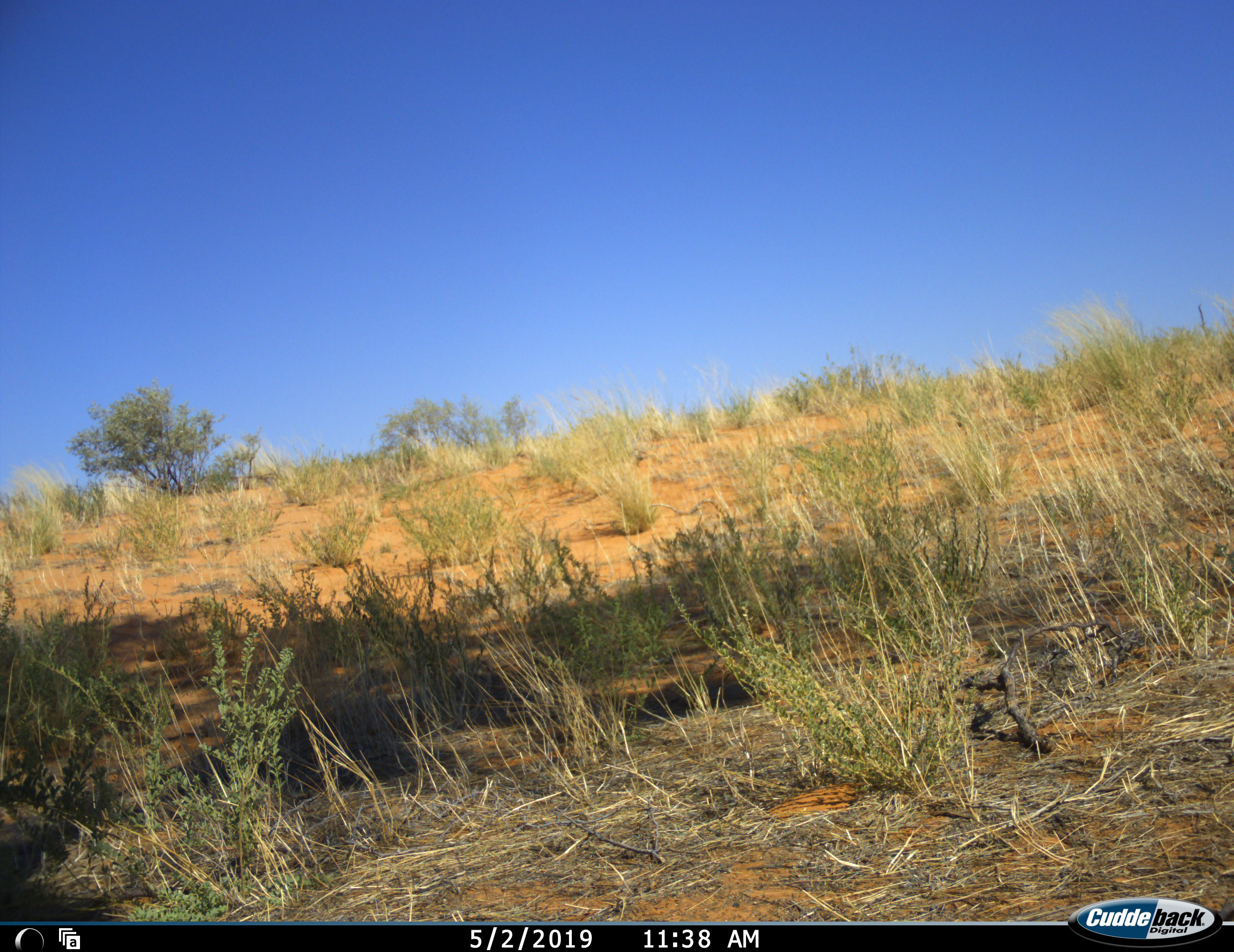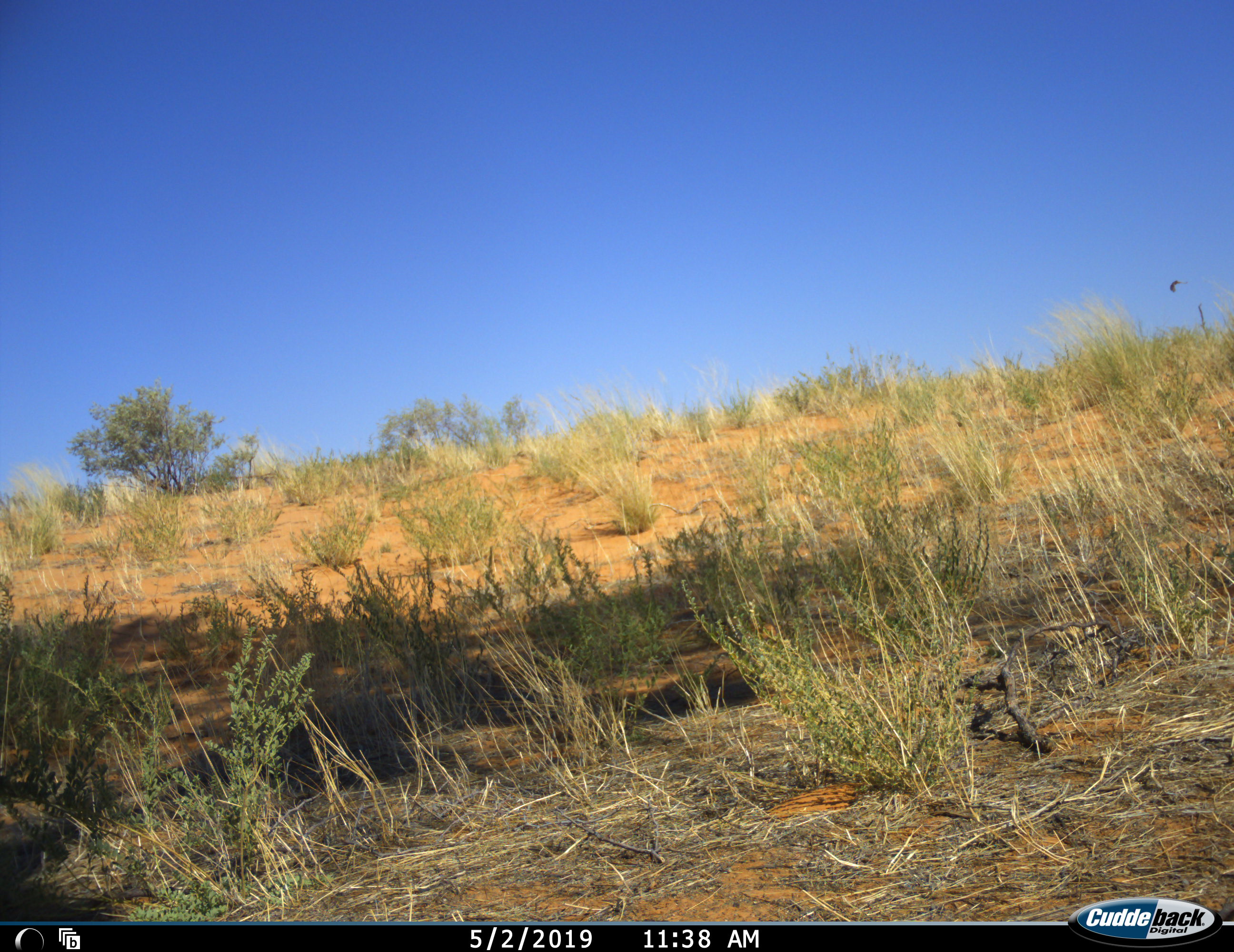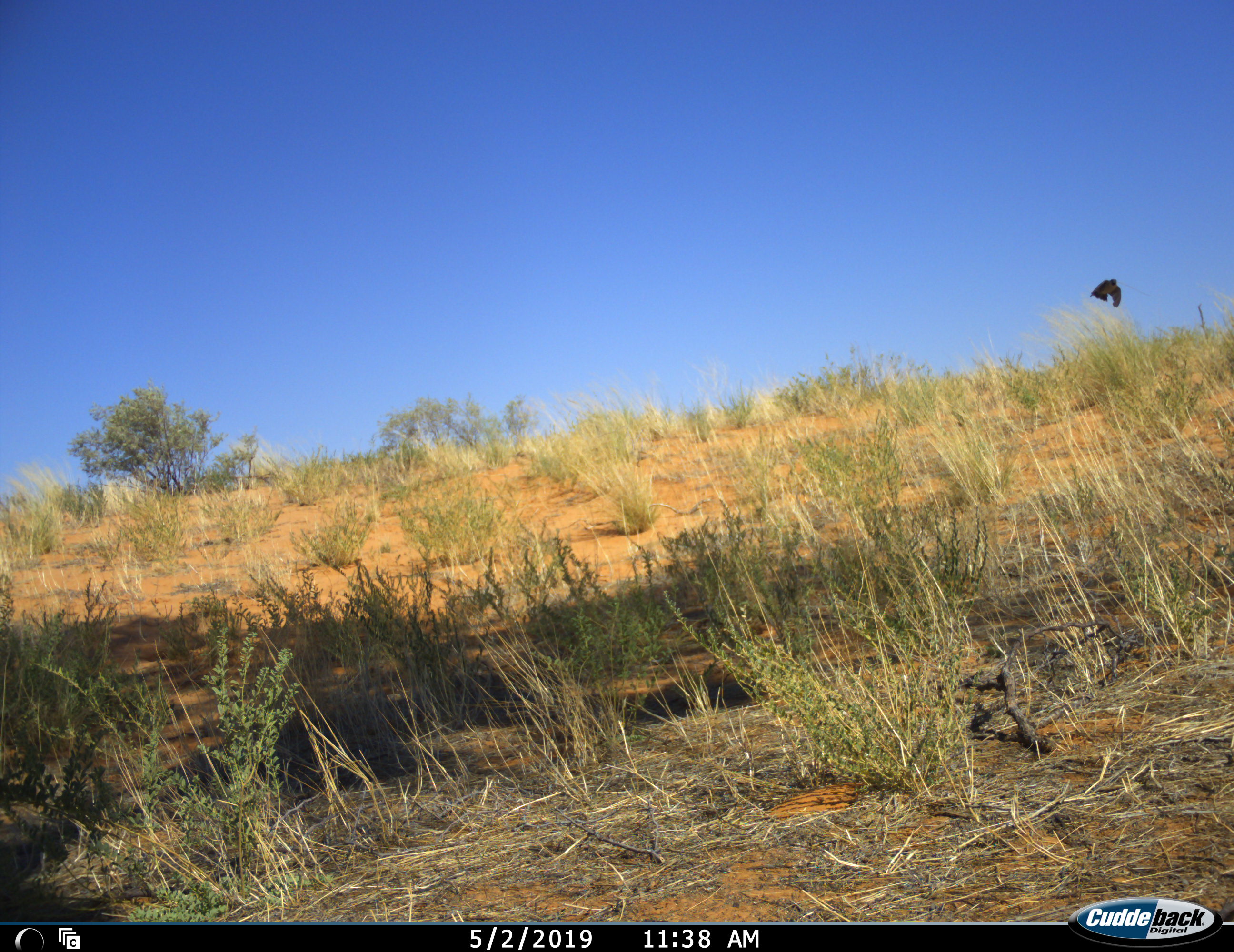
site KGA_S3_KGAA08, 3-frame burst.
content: unidentified animal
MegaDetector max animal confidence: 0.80